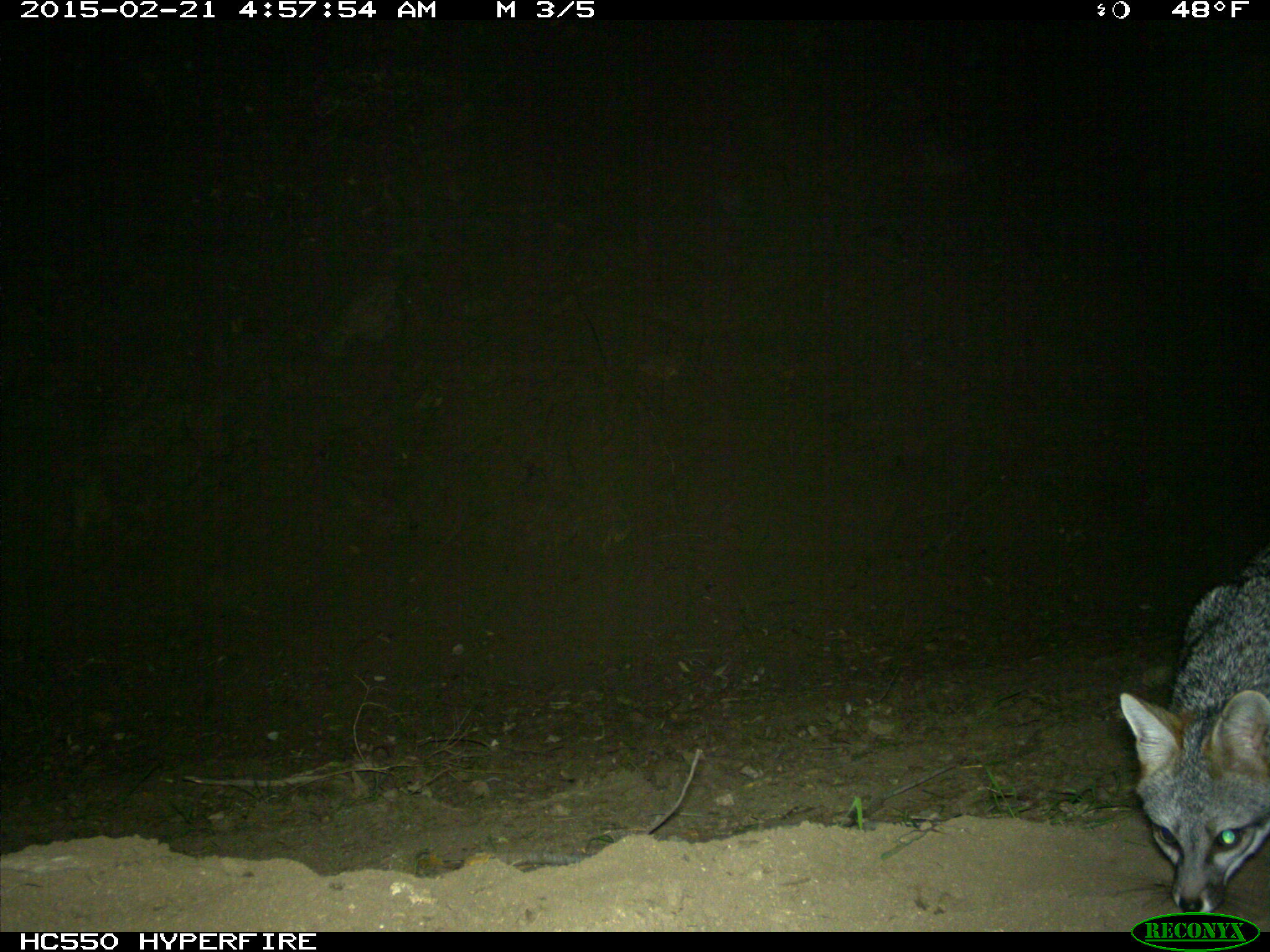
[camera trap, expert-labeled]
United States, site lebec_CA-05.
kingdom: Animalia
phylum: Chordata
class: Mammalia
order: Carnivora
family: Canidae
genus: Urocyon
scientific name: Urocyon cinereoargenteus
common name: gray fox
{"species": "Urocyon cinereoargenteus (gray fox)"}